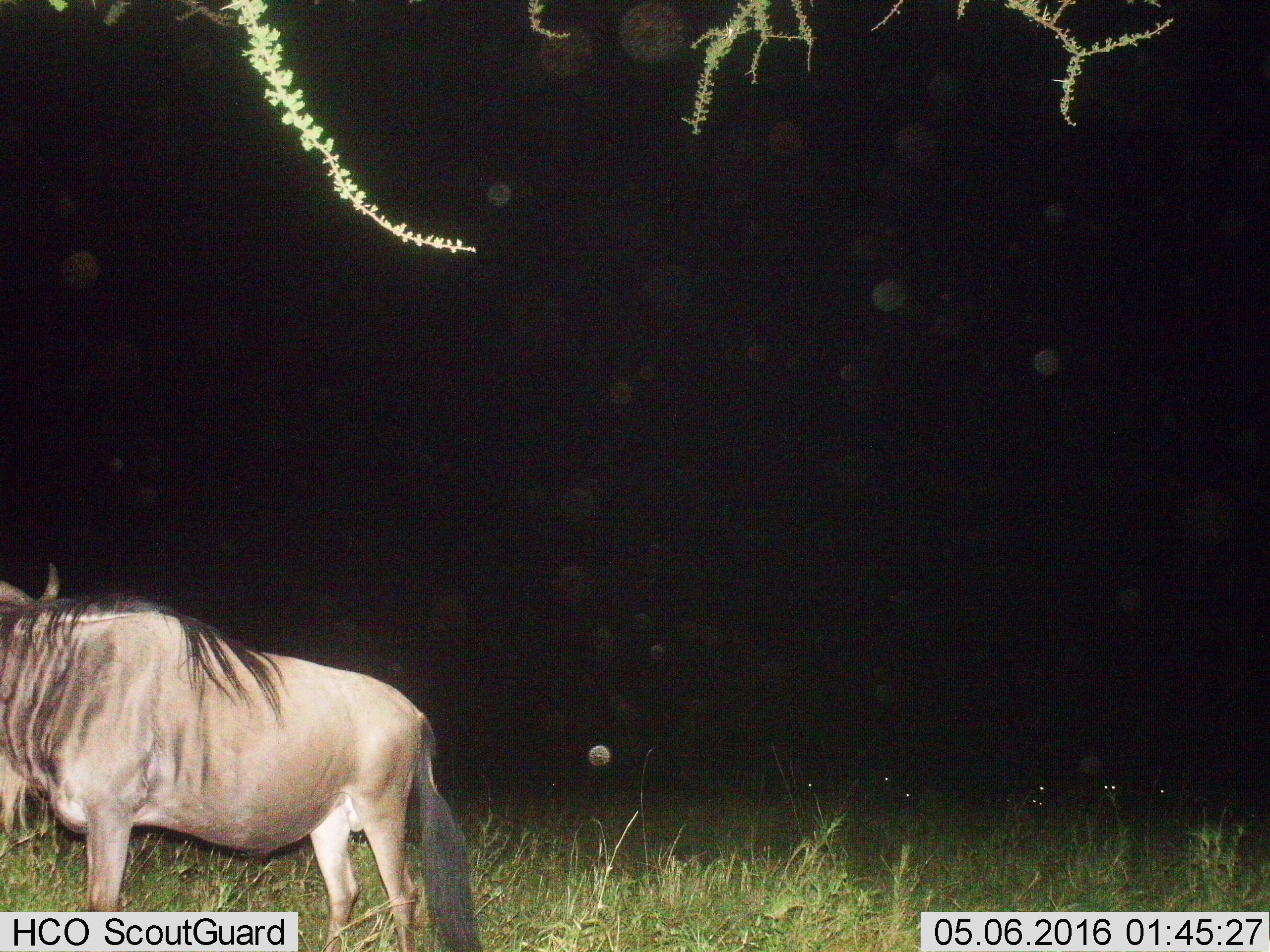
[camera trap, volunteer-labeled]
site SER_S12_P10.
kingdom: Animalia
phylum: Chordata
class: Mammalia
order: Artiodactyla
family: Bovidae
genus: Connochaetes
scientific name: Connochaetes taurinus taurinus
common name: blue wildebeest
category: wildebeestblue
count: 1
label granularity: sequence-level